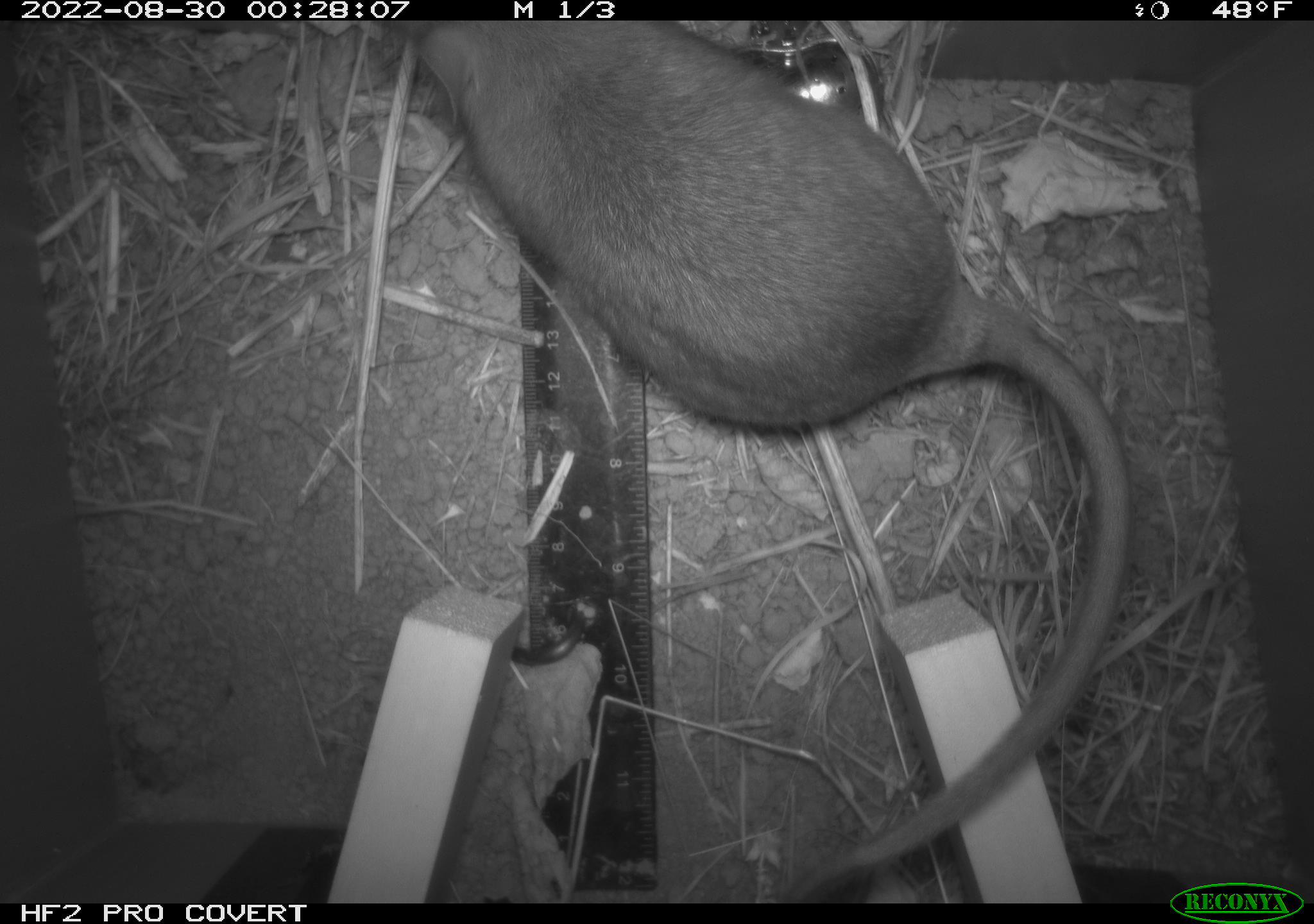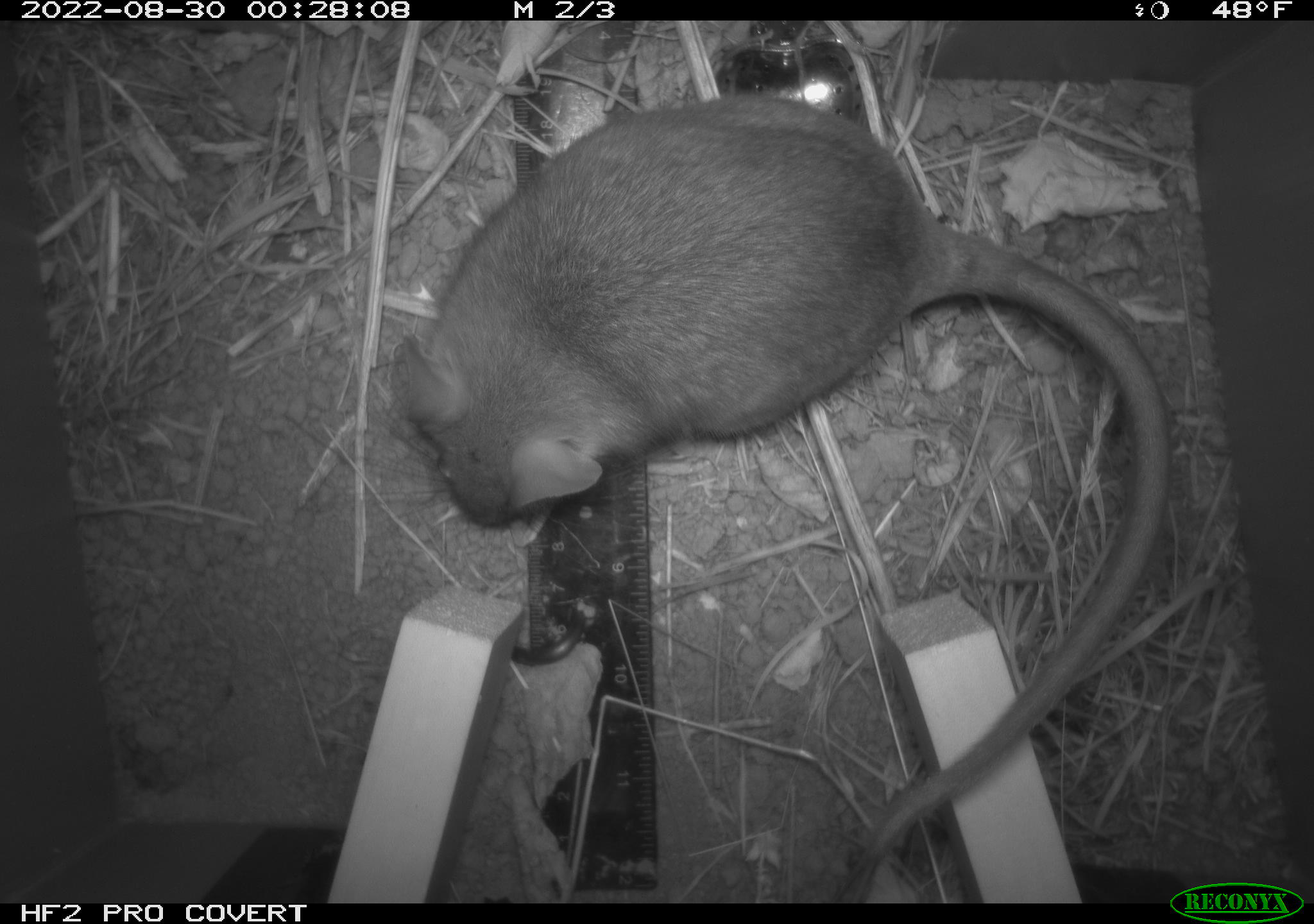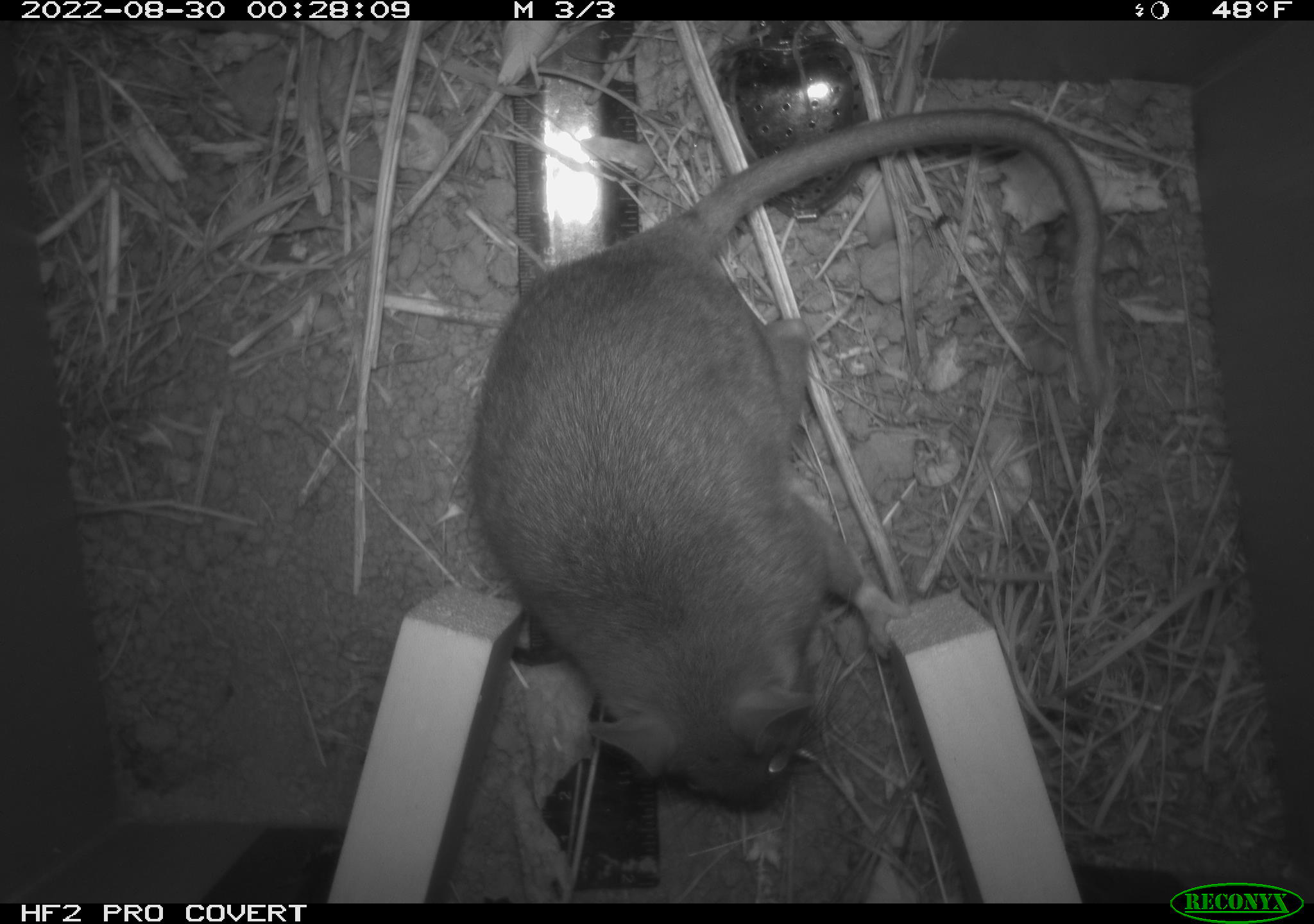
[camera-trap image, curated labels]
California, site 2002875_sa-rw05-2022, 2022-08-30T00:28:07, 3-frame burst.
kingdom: Animalia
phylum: Chordata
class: Mammalia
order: Rodentia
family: Cricetidae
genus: Neotoma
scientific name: Neotoma fuscipes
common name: dusky-footed woodrat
Dusky-footed woodrat (Neotoma fuscipes).